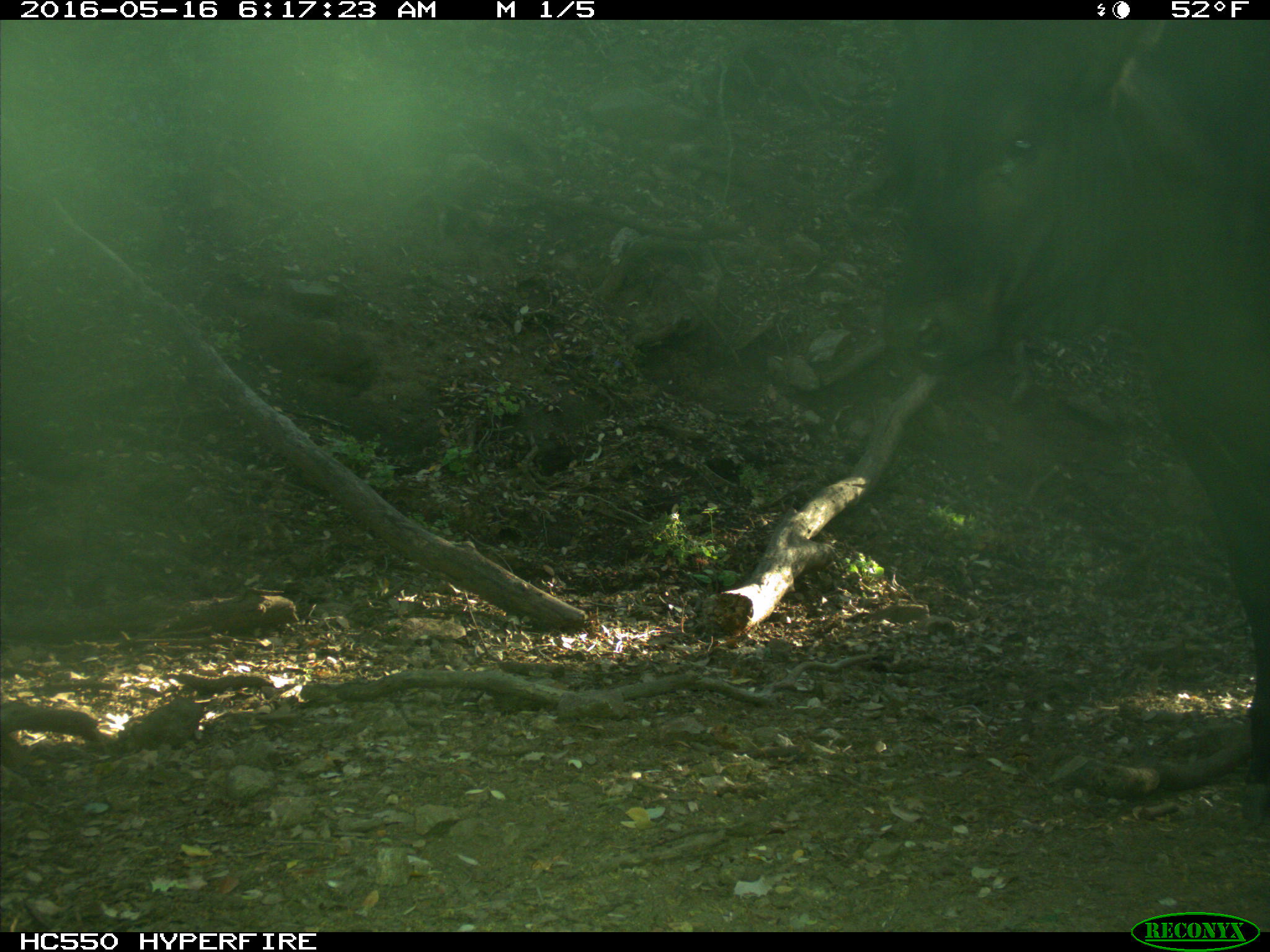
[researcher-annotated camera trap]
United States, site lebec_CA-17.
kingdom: Animalia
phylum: Chordata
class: Mammalia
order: Artiodactyla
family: Bovidae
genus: Bos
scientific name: Bos taurus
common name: domestic cow